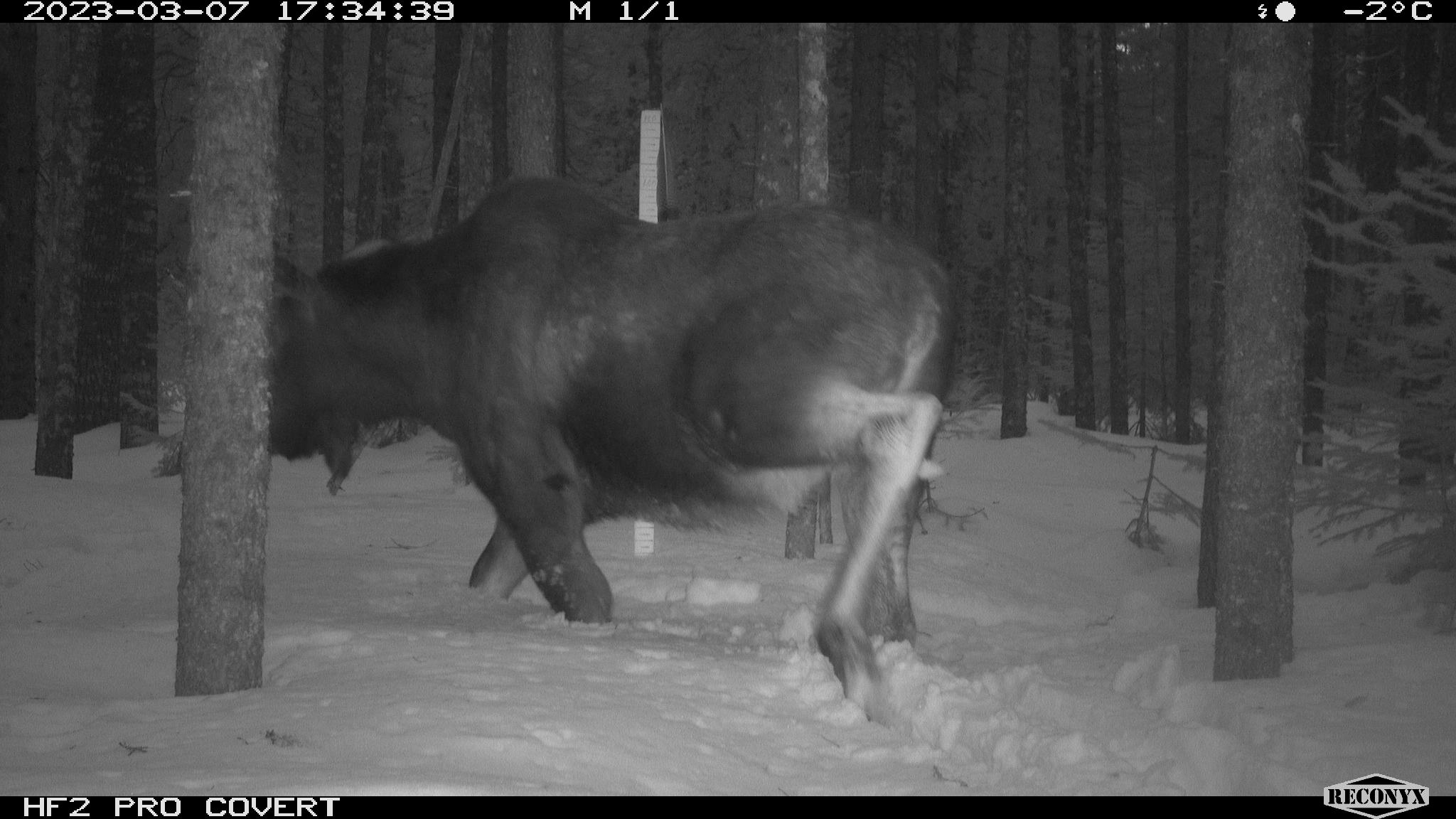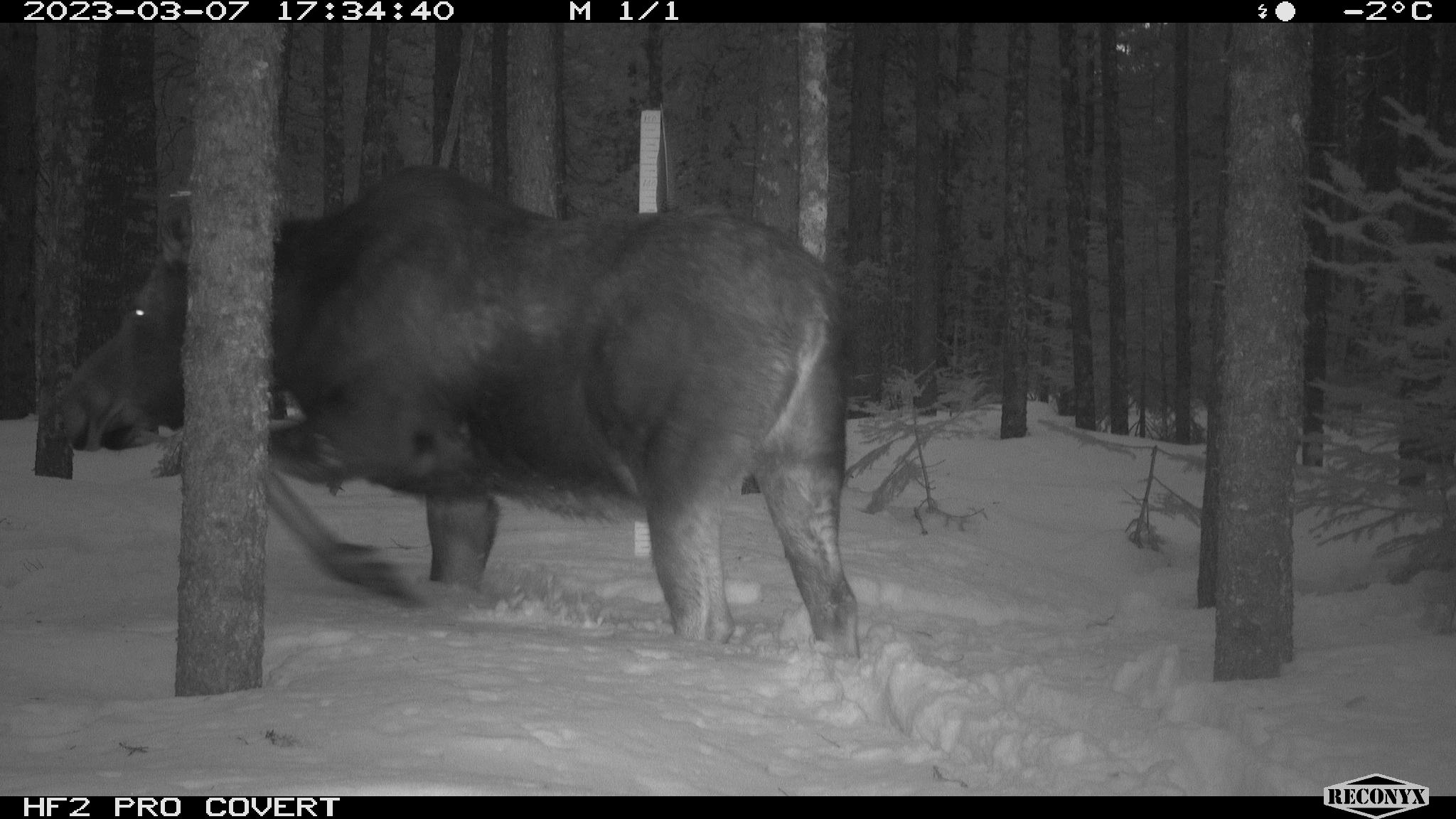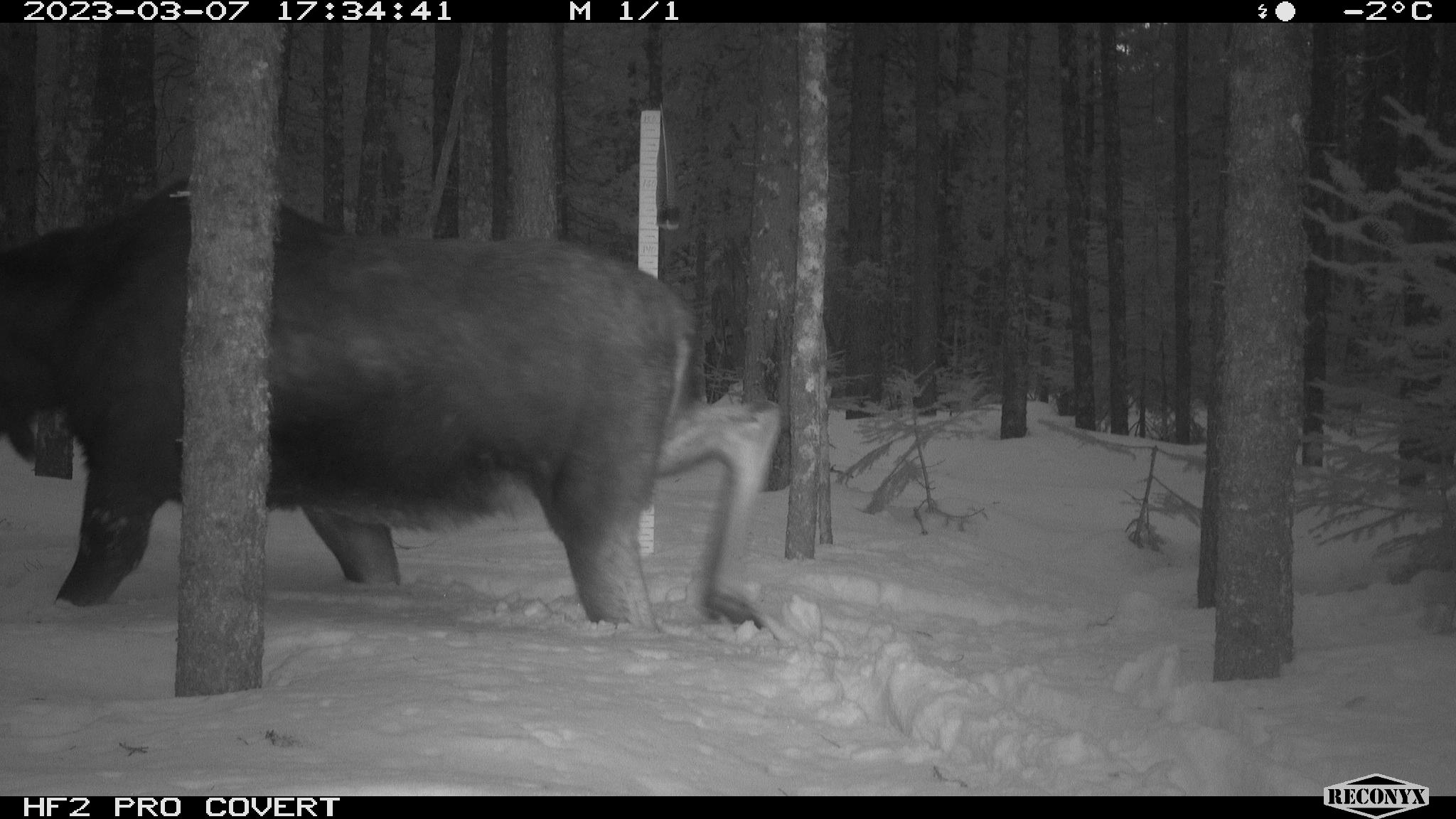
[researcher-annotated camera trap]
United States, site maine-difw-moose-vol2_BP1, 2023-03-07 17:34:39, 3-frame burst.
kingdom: Animalia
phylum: Chordata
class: Mammalia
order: Artiodactyla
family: Cervidae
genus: Alces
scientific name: Alces alces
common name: moose